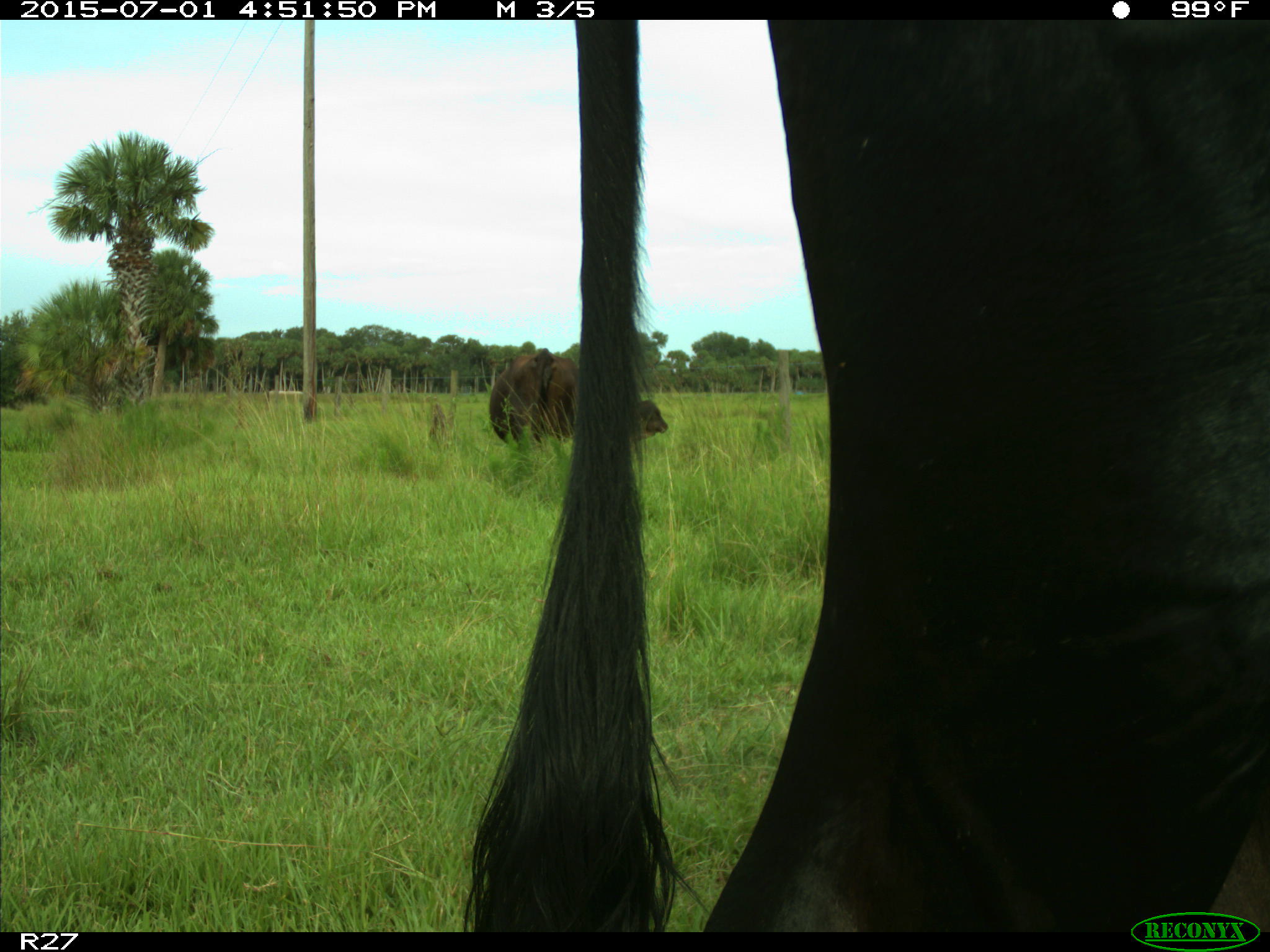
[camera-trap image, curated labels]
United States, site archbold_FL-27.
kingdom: Animalia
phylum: Chordata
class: Mammalia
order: Artiodactyla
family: Bovidae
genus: Bos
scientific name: Bos taurus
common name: domestic cow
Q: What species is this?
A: Bos taurus (domestic cow).